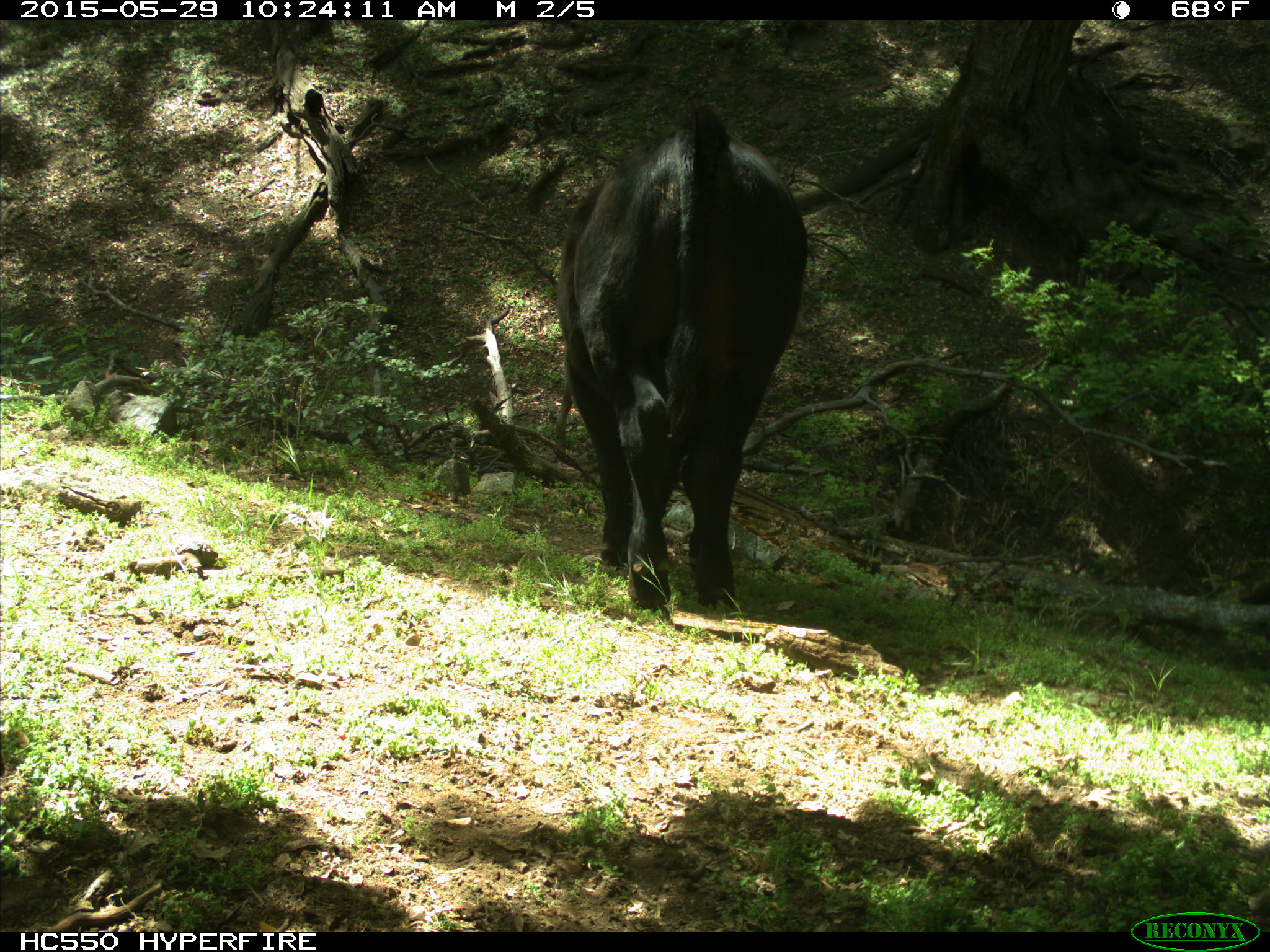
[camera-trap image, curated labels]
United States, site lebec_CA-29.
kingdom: Animalia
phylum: Chordata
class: Mammalia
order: Artiodactyla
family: Bovidae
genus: Bos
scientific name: Bos taurus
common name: domestic cow